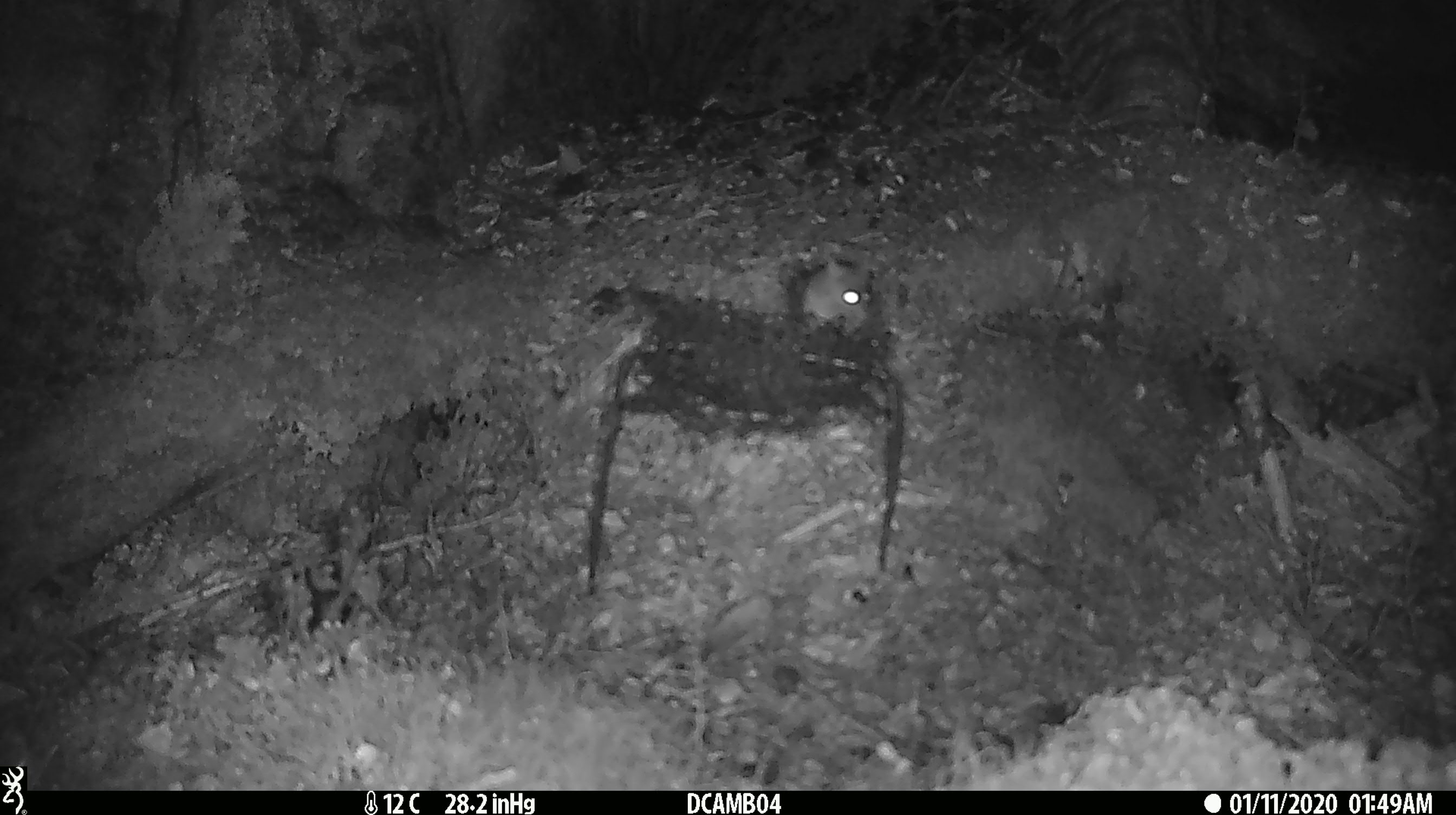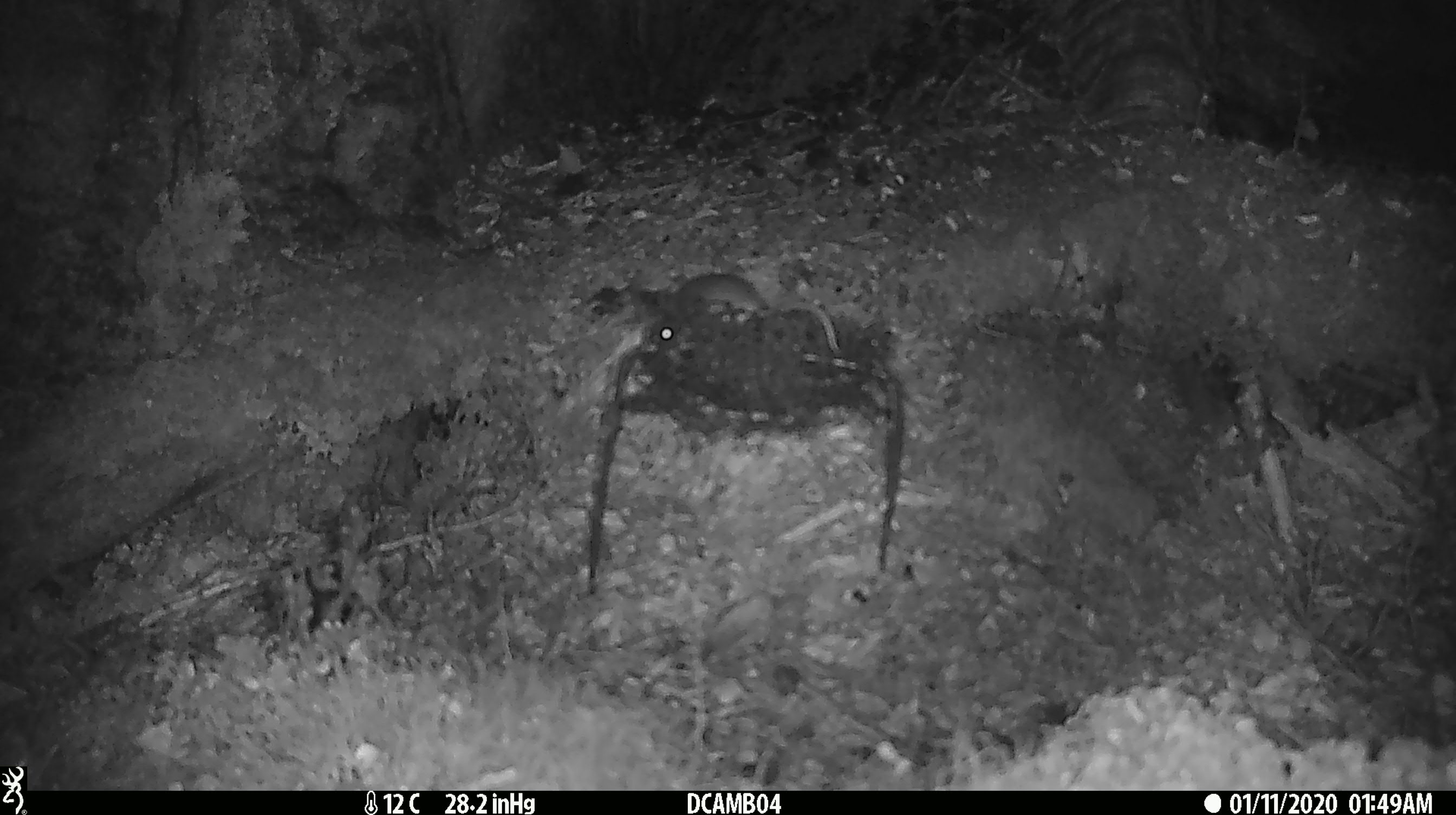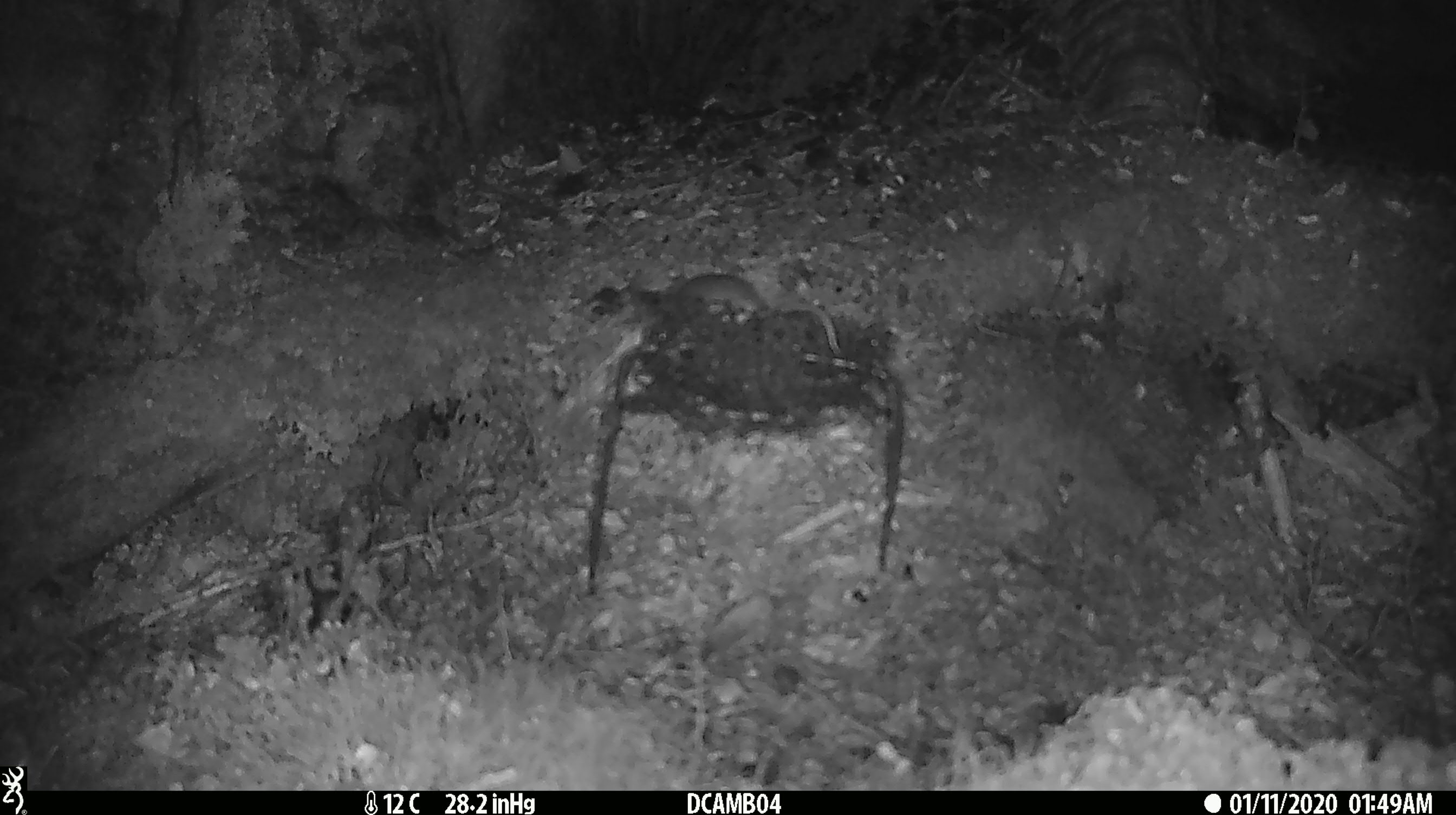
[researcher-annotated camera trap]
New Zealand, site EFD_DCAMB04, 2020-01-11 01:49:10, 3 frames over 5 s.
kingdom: Animalia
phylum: Chordata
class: Mammalia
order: Rodentia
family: Muridae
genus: Mus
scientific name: Mus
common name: mouse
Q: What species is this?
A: Mouse (Mus).